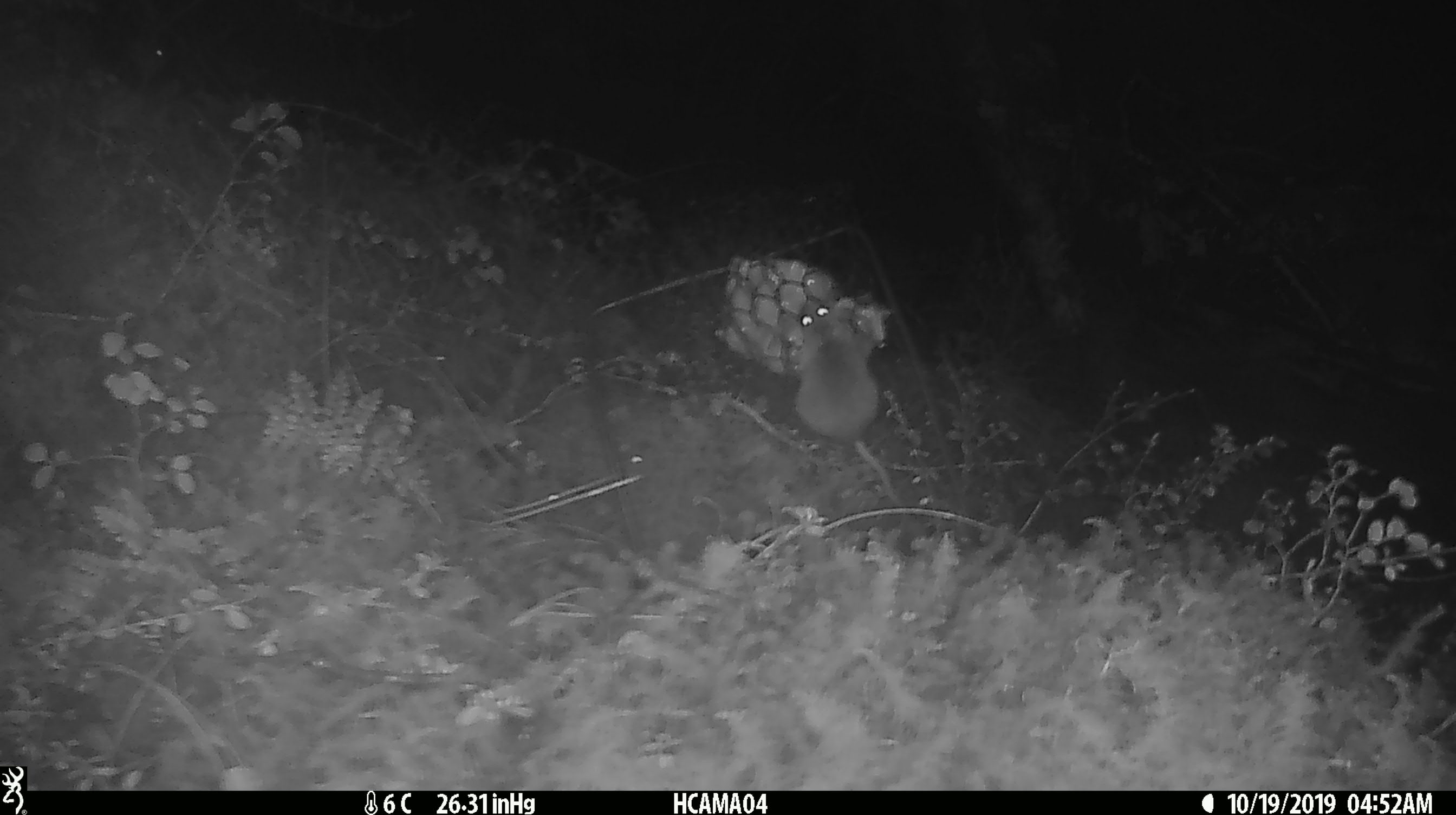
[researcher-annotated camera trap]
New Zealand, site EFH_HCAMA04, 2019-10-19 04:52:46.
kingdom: Animalia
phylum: Chordata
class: Mammalia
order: Rodentia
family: Muridae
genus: Mus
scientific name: Mus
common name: mouse